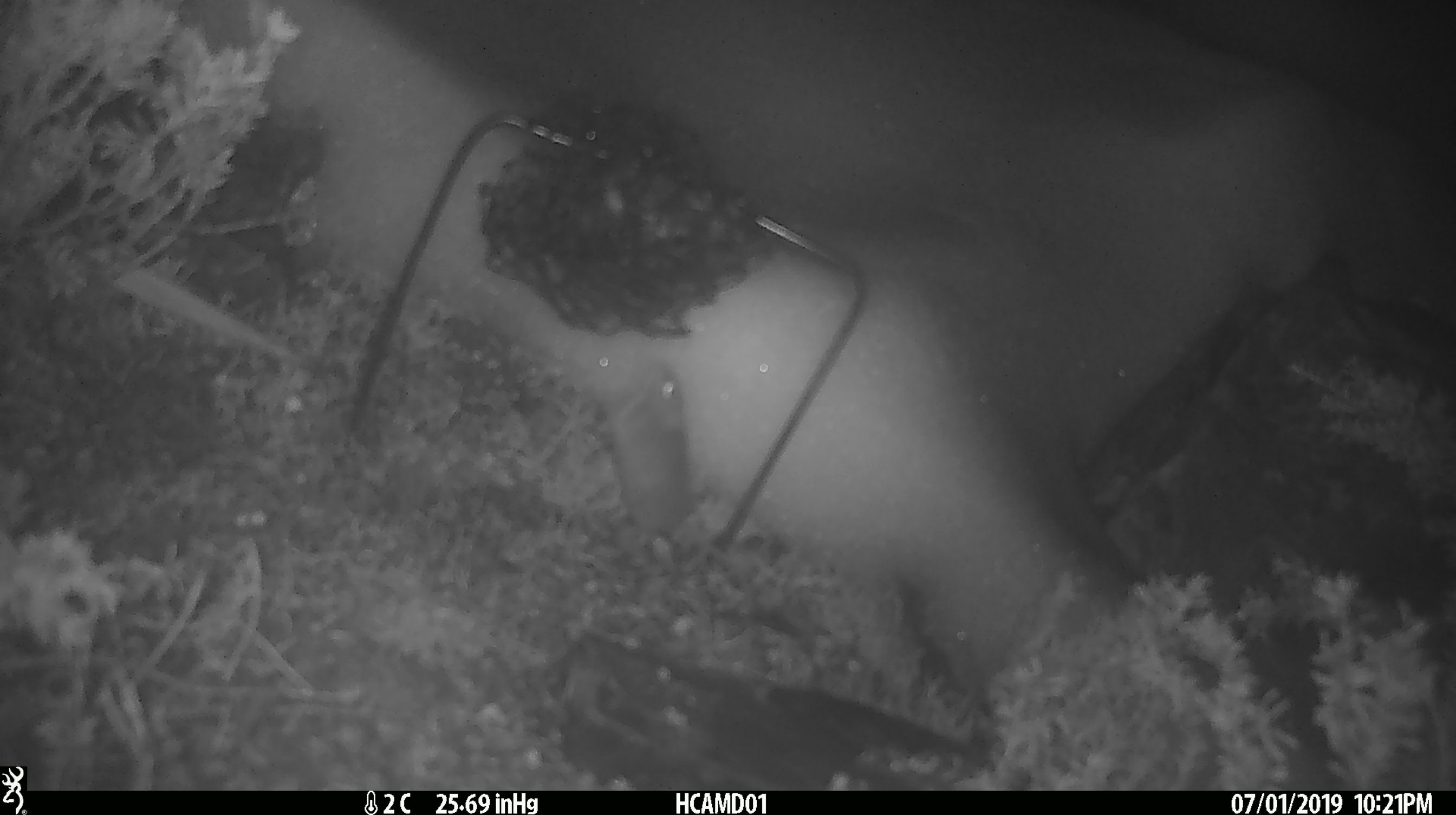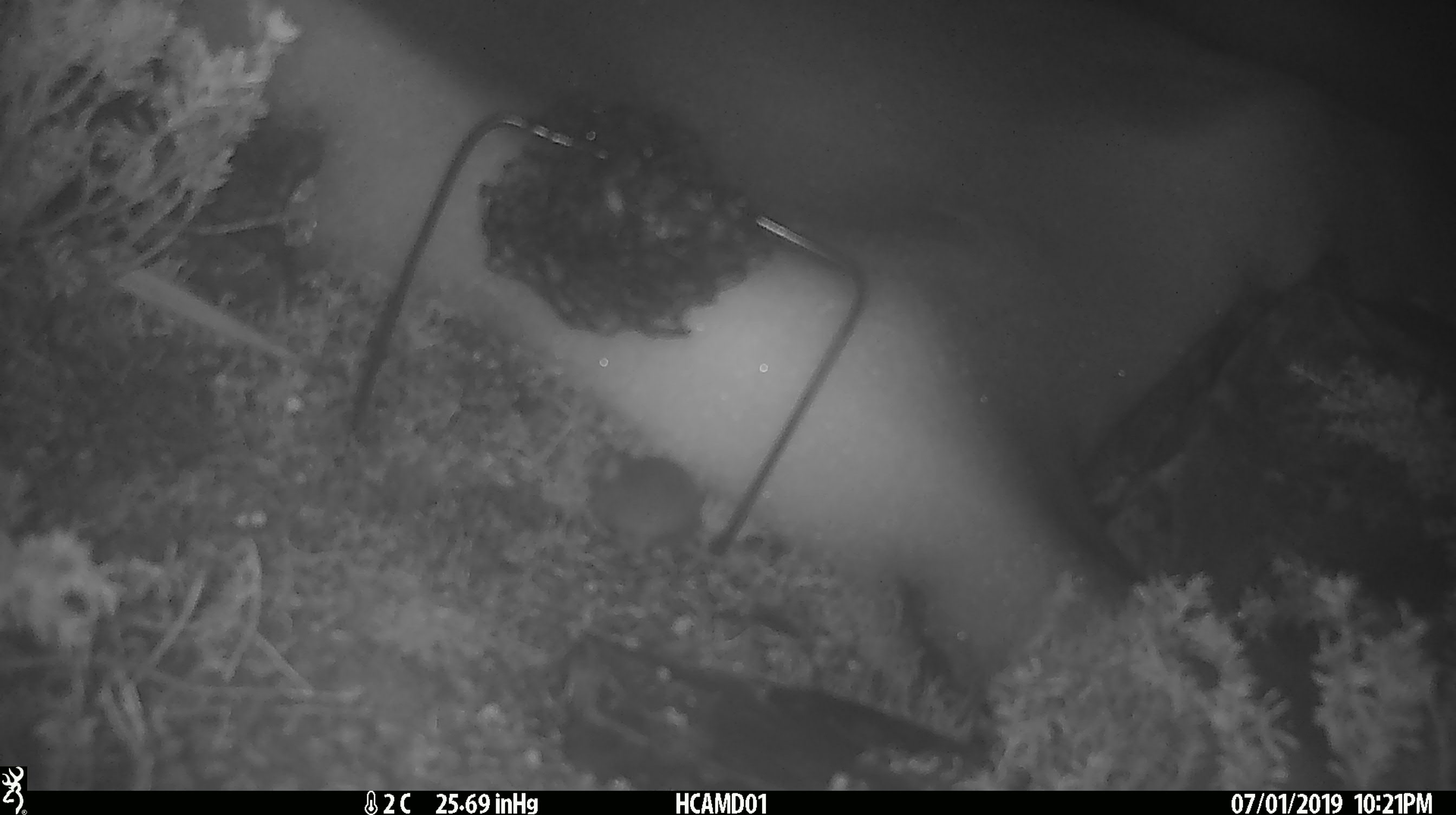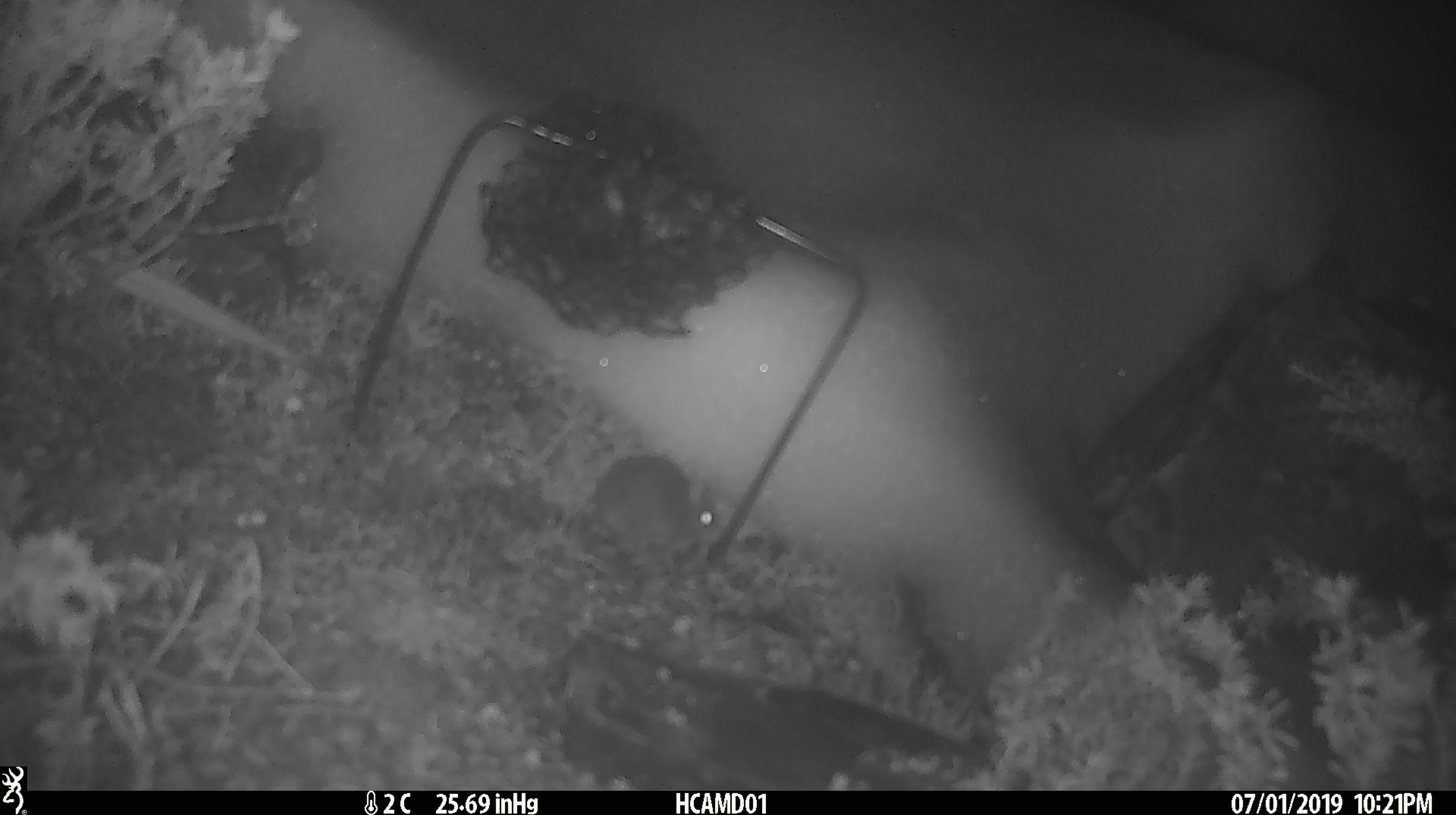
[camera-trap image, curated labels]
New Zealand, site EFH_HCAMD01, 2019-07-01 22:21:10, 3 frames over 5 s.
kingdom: Animalia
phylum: Chordata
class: Mammalia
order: Rodentia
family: Muridae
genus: Mus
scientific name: Mus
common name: mouse